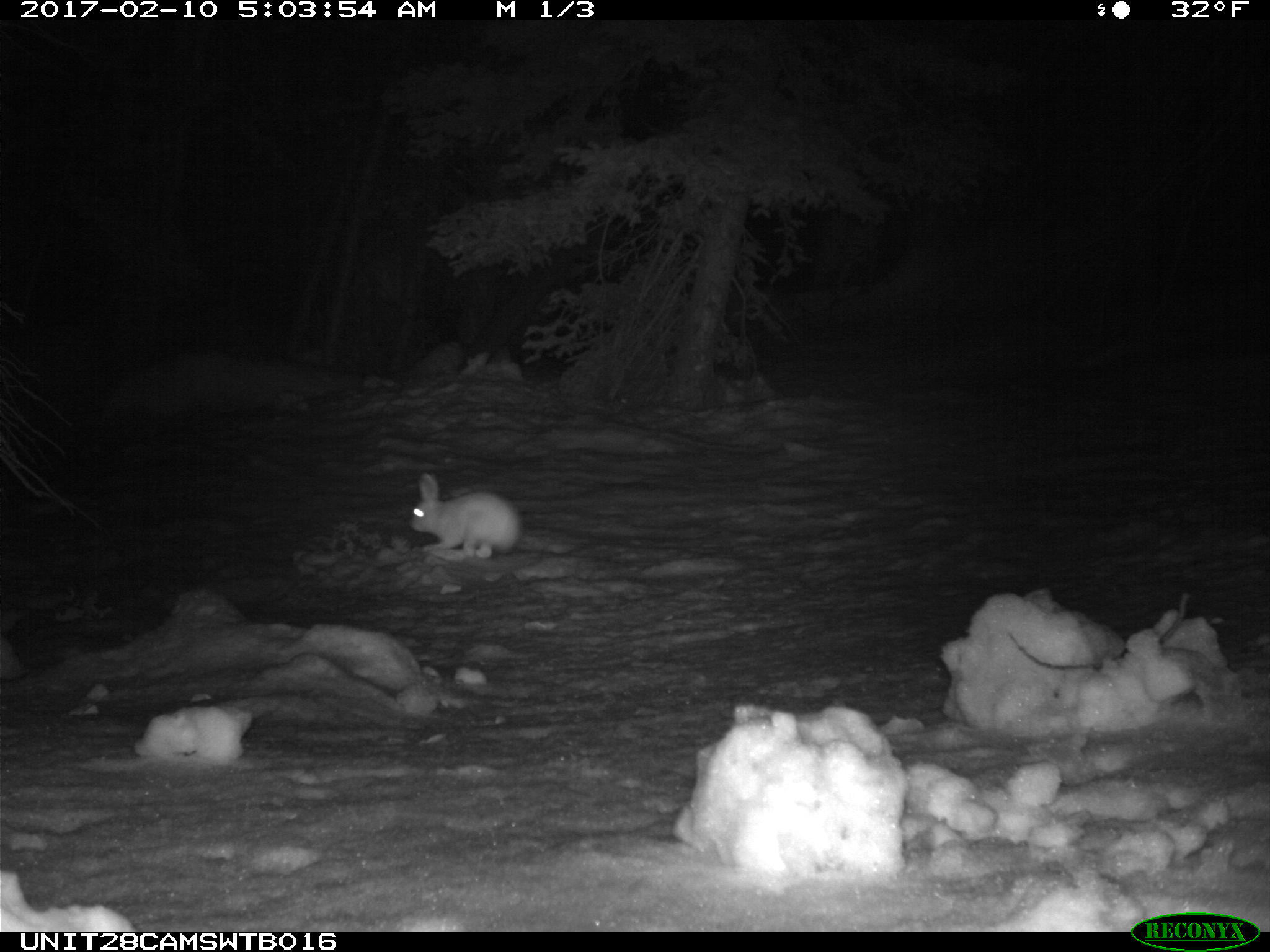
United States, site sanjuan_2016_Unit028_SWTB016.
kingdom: Animalia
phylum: Chordata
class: Mammalia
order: Lagomorpha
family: Leporidae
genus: Lepus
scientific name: Lepus americanus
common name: snowshoe hare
Lepus americanus (snowshoe hare).